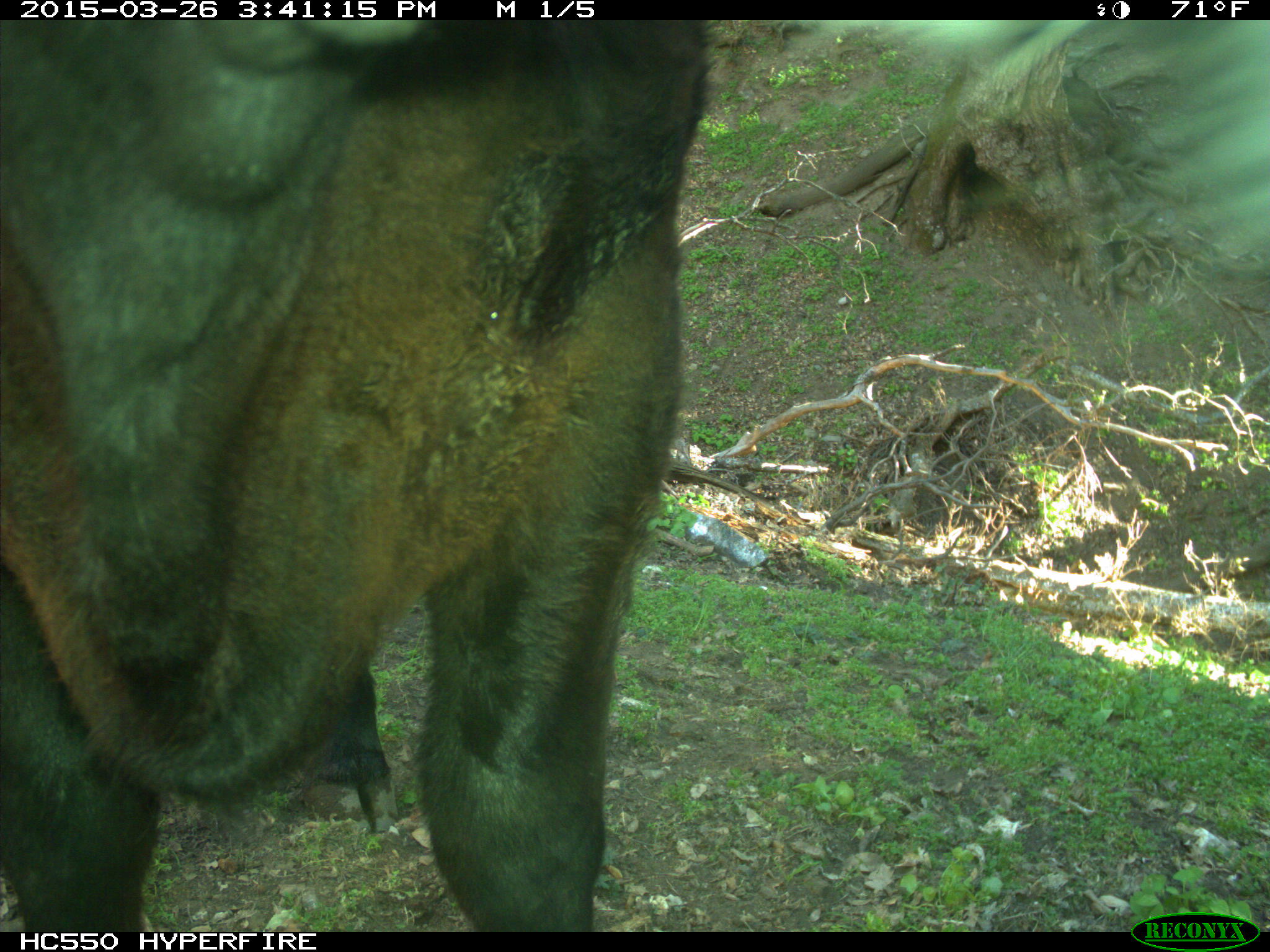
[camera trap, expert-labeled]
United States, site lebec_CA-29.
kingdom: Animalia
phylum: Chordata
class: Mammalia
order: Artiodactyla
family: Bovidae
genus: Bos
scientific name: Bos taurus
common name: domestic cow